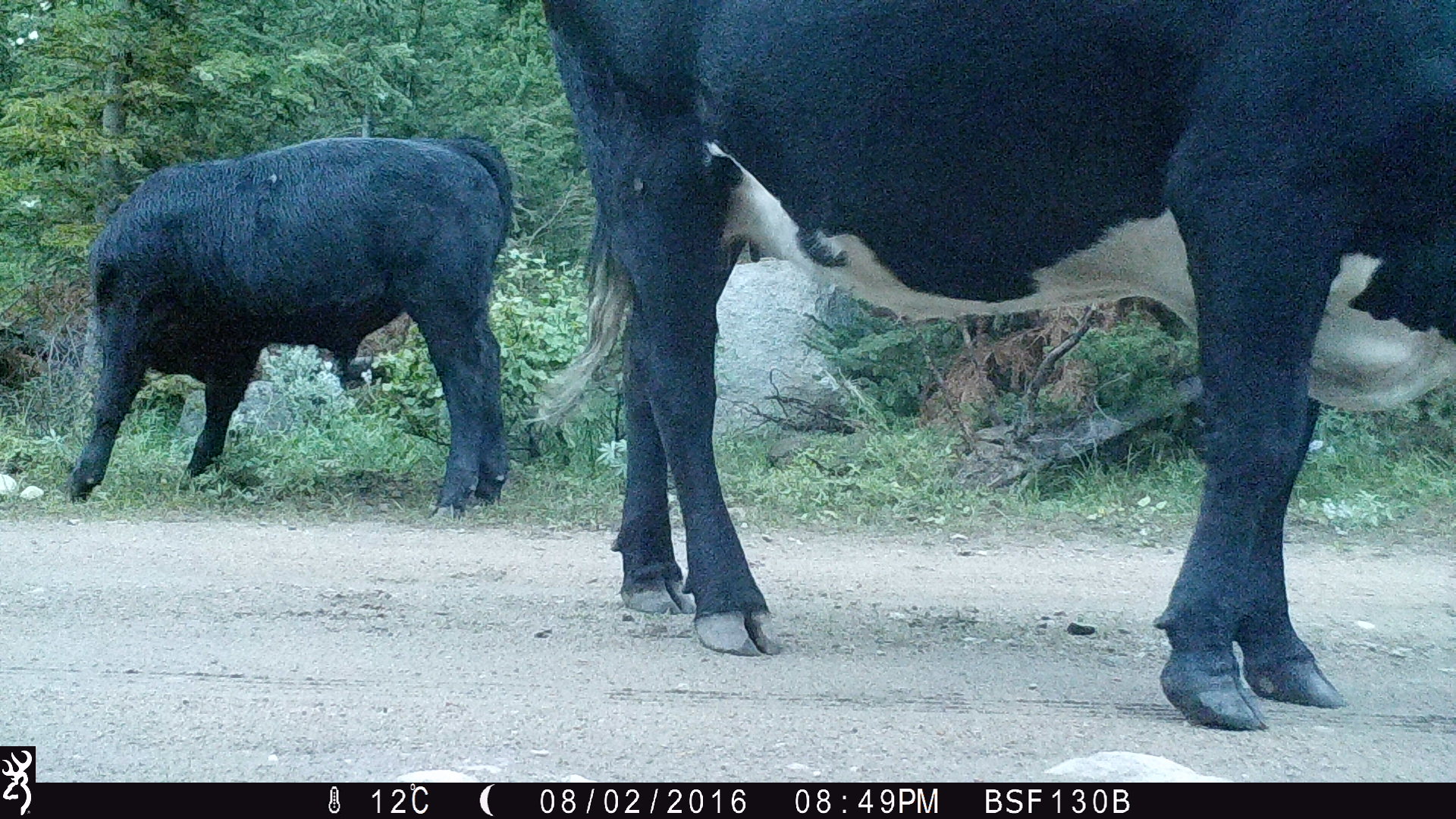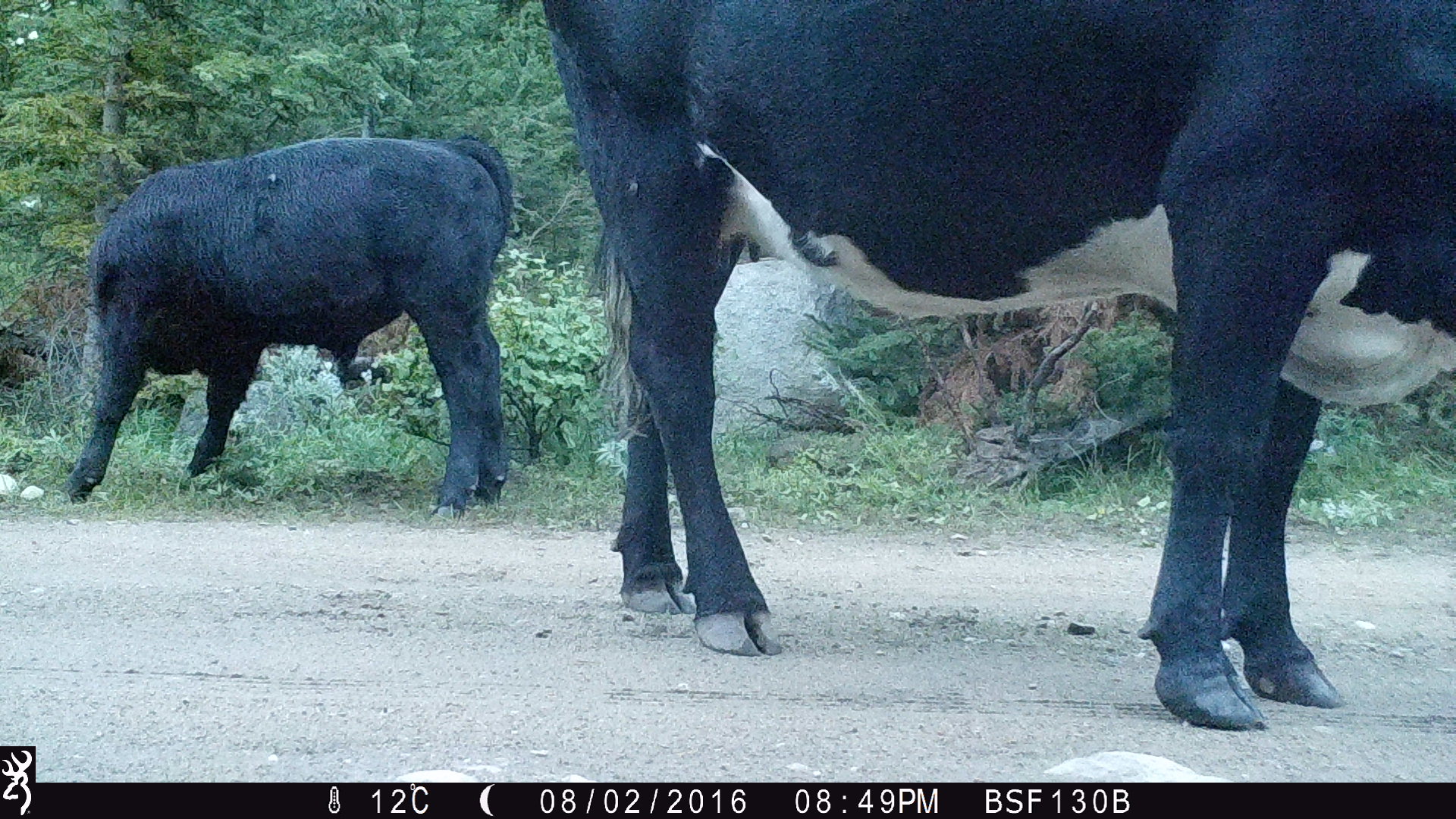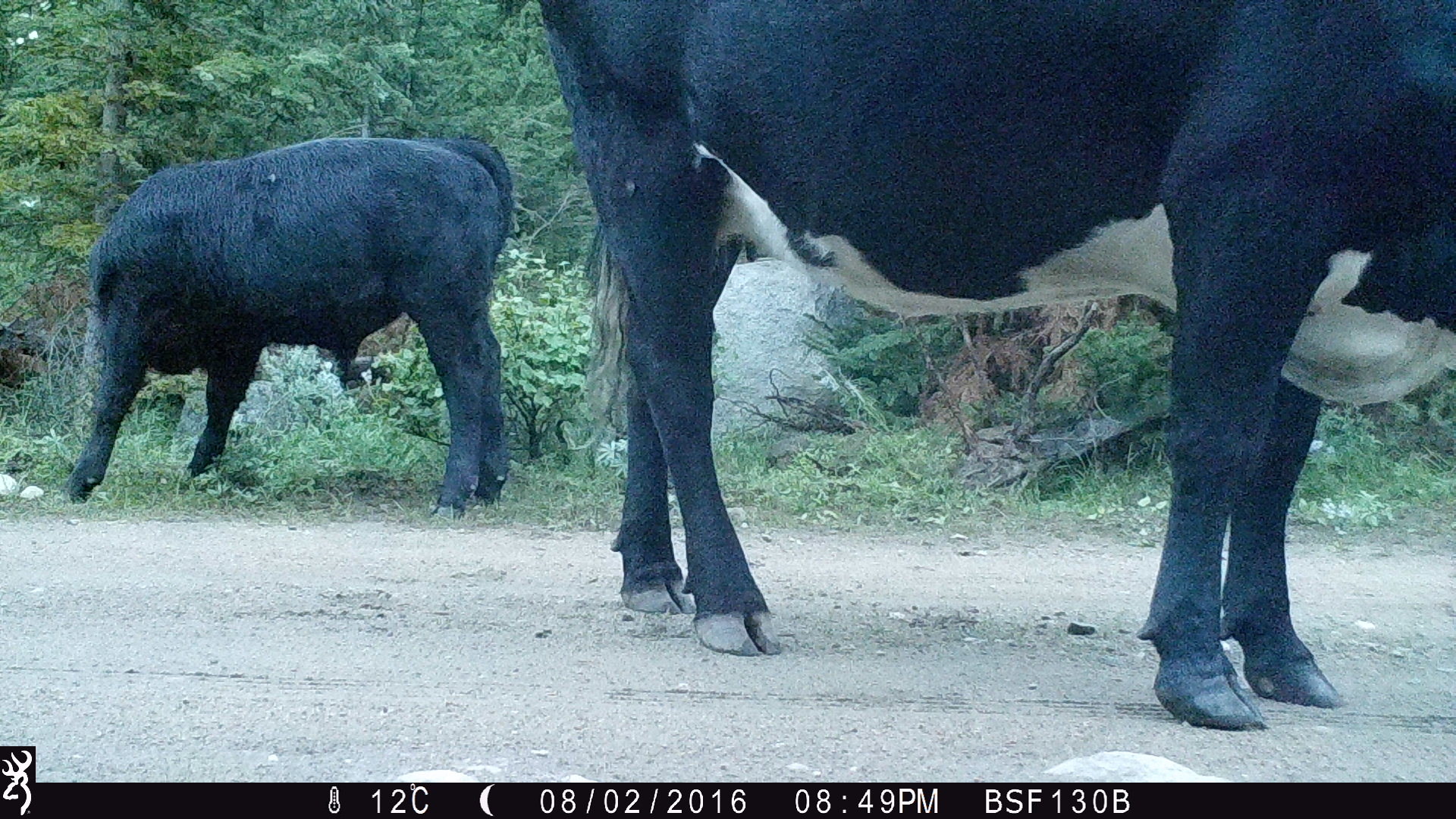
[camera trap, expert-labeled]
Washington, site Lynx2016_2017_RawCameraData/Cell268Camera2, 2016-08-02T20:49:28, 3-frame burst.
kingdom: Animalia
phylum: Chordata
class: Mammalia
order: Artiodactyla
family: Bovidae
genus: Bos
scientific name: Bos taurus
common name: domestic cattle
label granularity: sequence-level